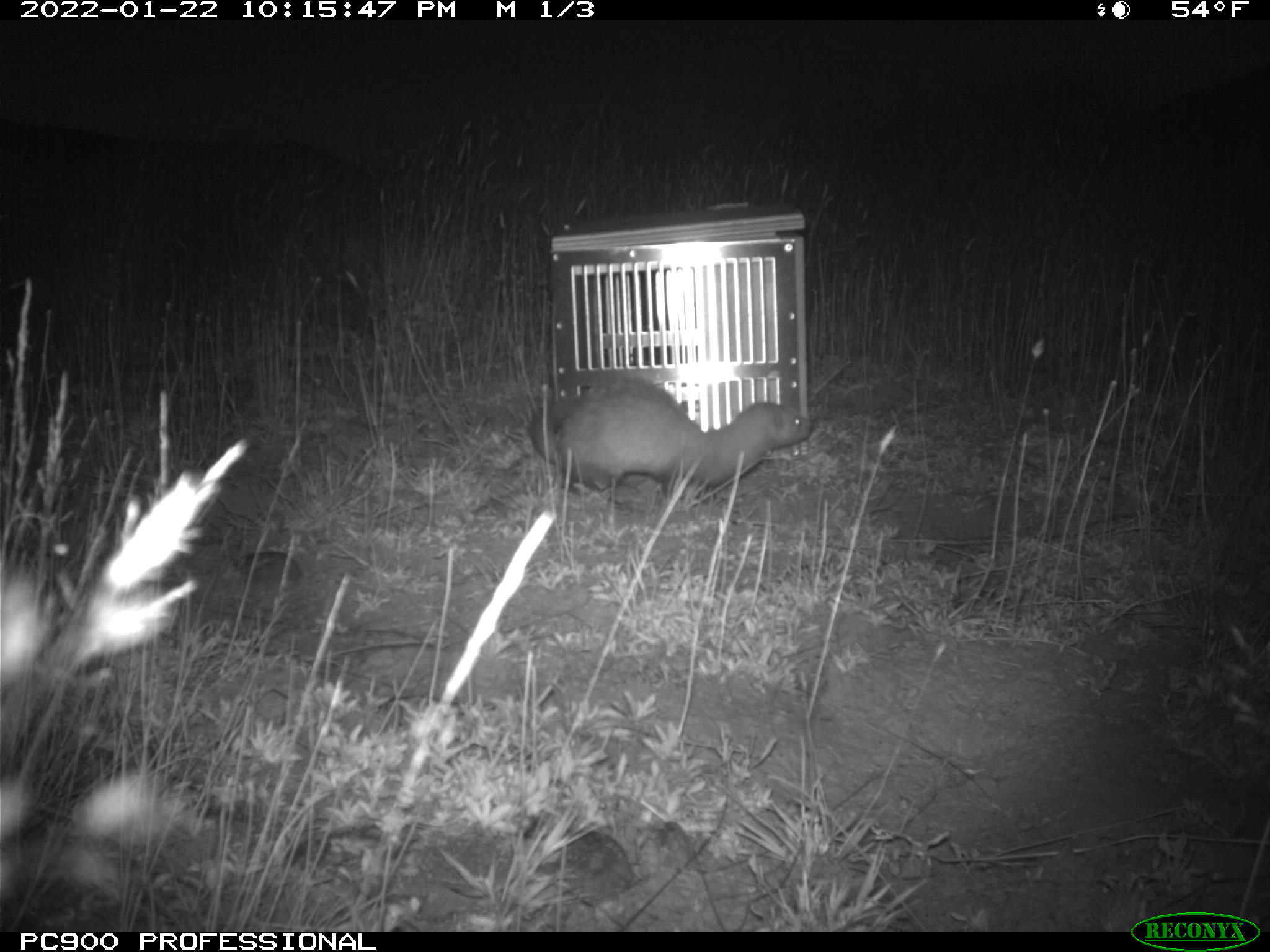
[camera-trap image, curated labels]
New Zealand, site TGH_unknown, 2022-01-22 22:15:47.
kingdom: Animalia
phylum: Chordata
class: Mammalia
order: Carnivora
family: Mustelidae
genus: Mustela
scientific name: Mustela furo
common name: ferret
Ferret (Mustela furo).